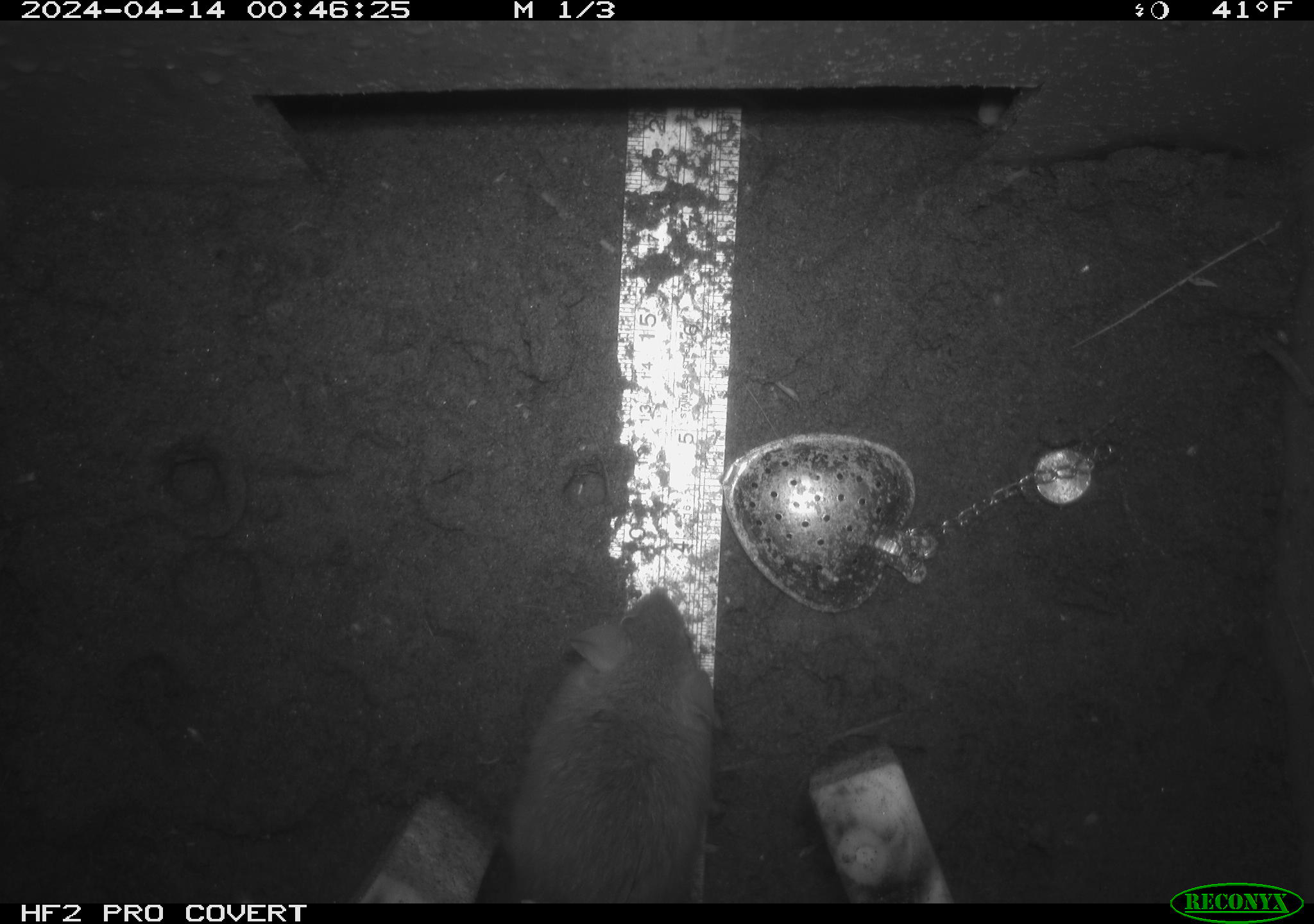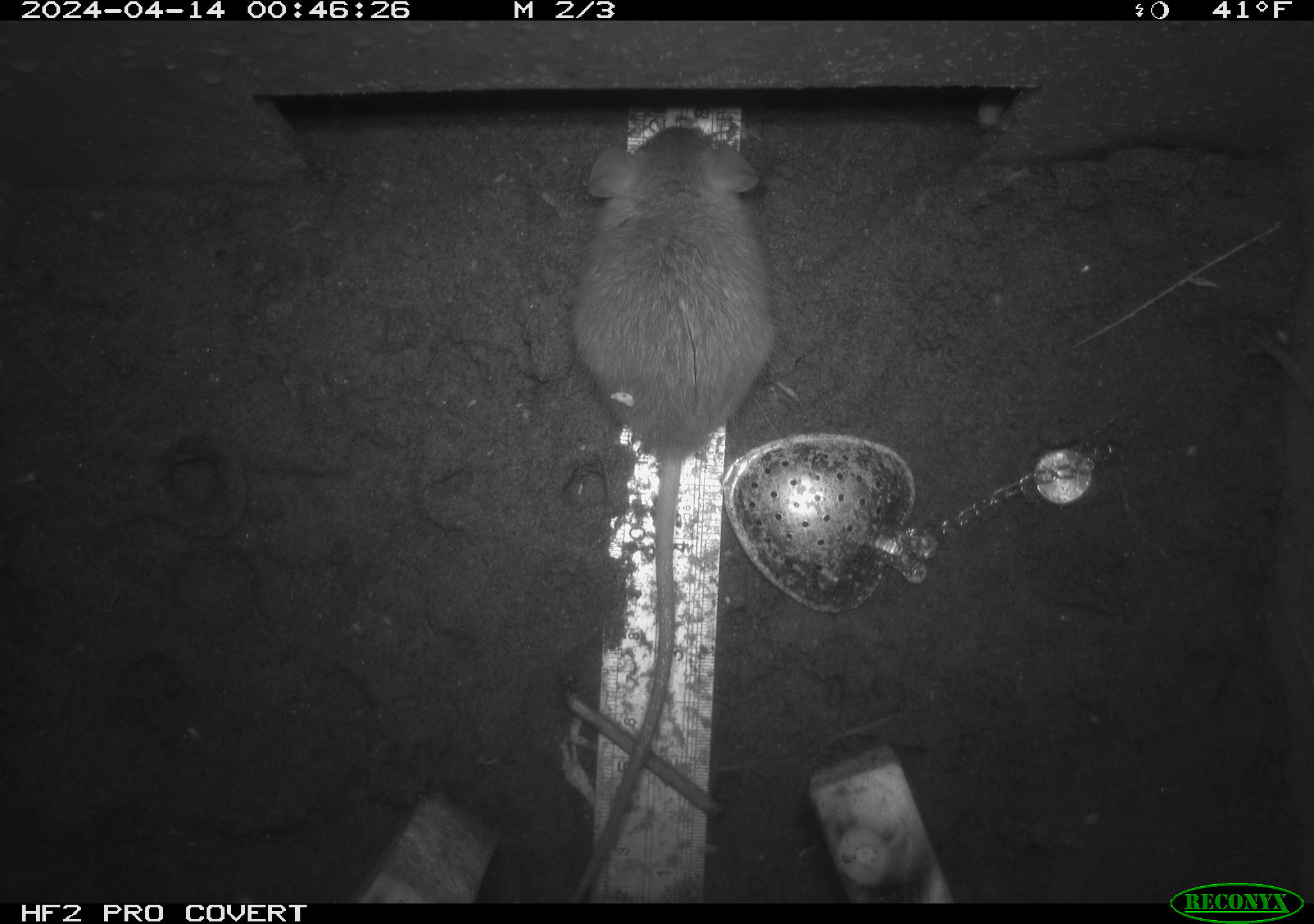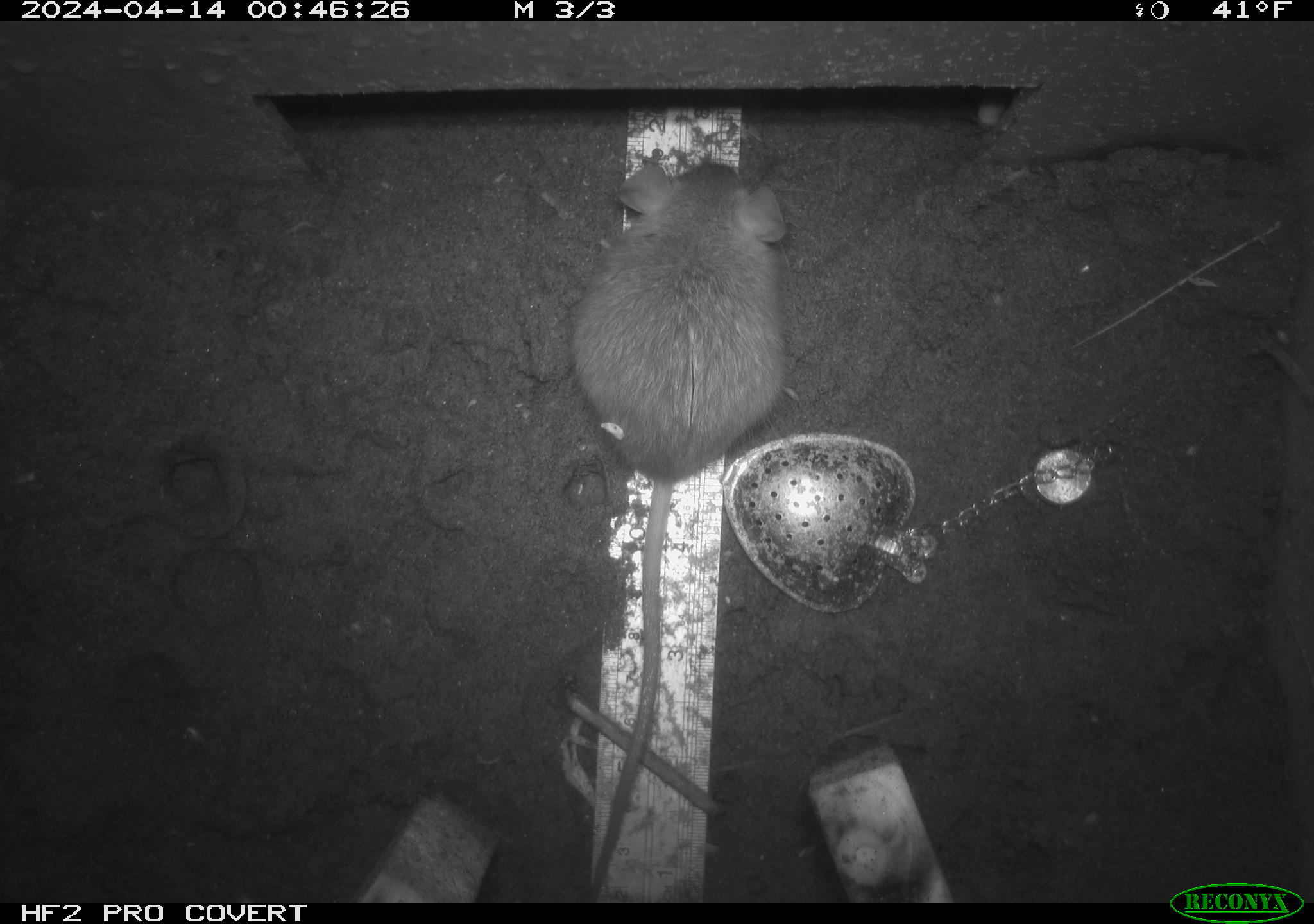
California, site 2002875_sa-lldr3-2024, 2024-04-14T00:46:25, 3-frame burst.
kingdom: Animalia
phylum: Chordata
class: Mammalia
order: Rodentia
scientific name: Rodentia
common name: rodent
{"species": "rodent (Rodentia)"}